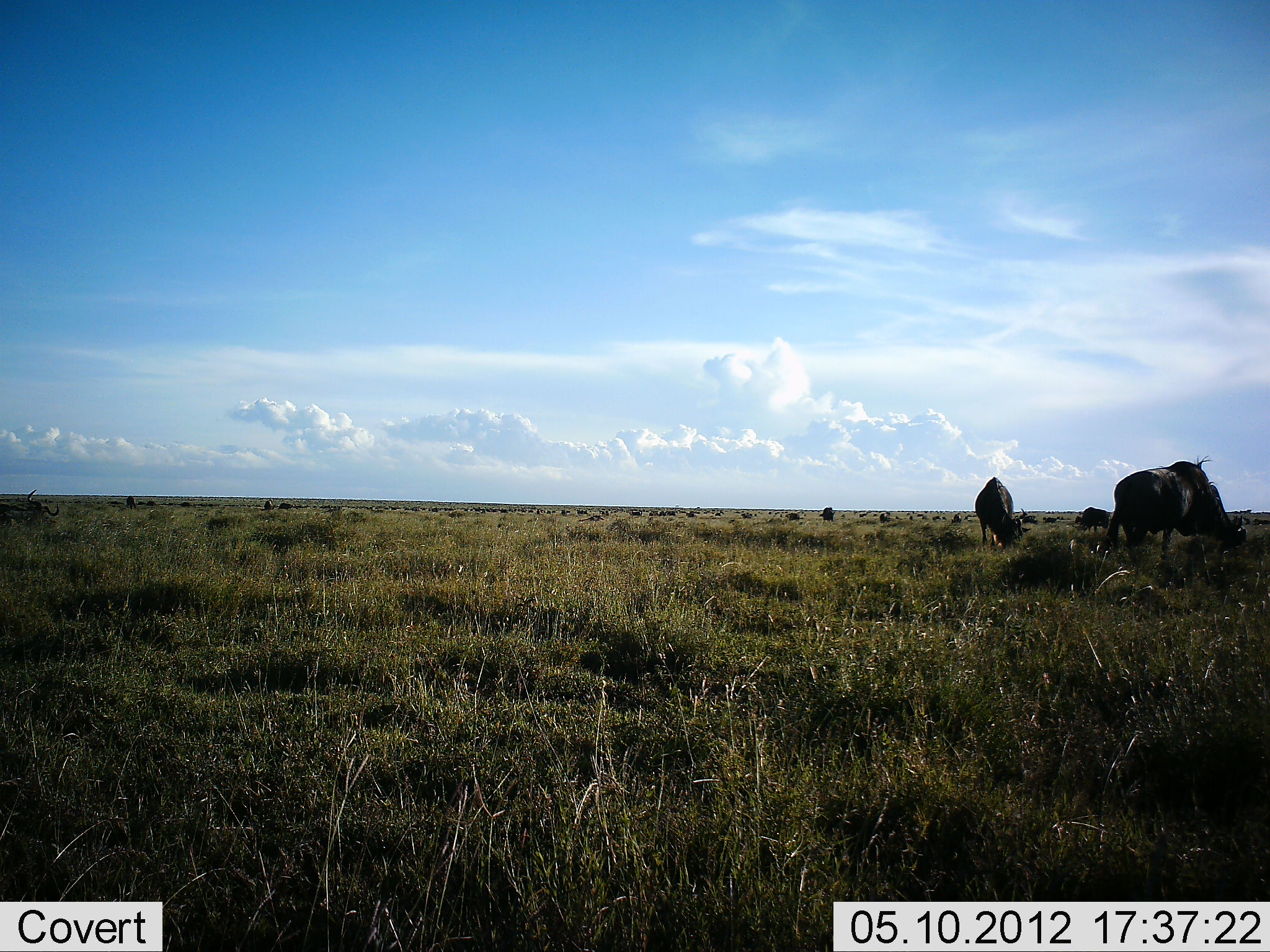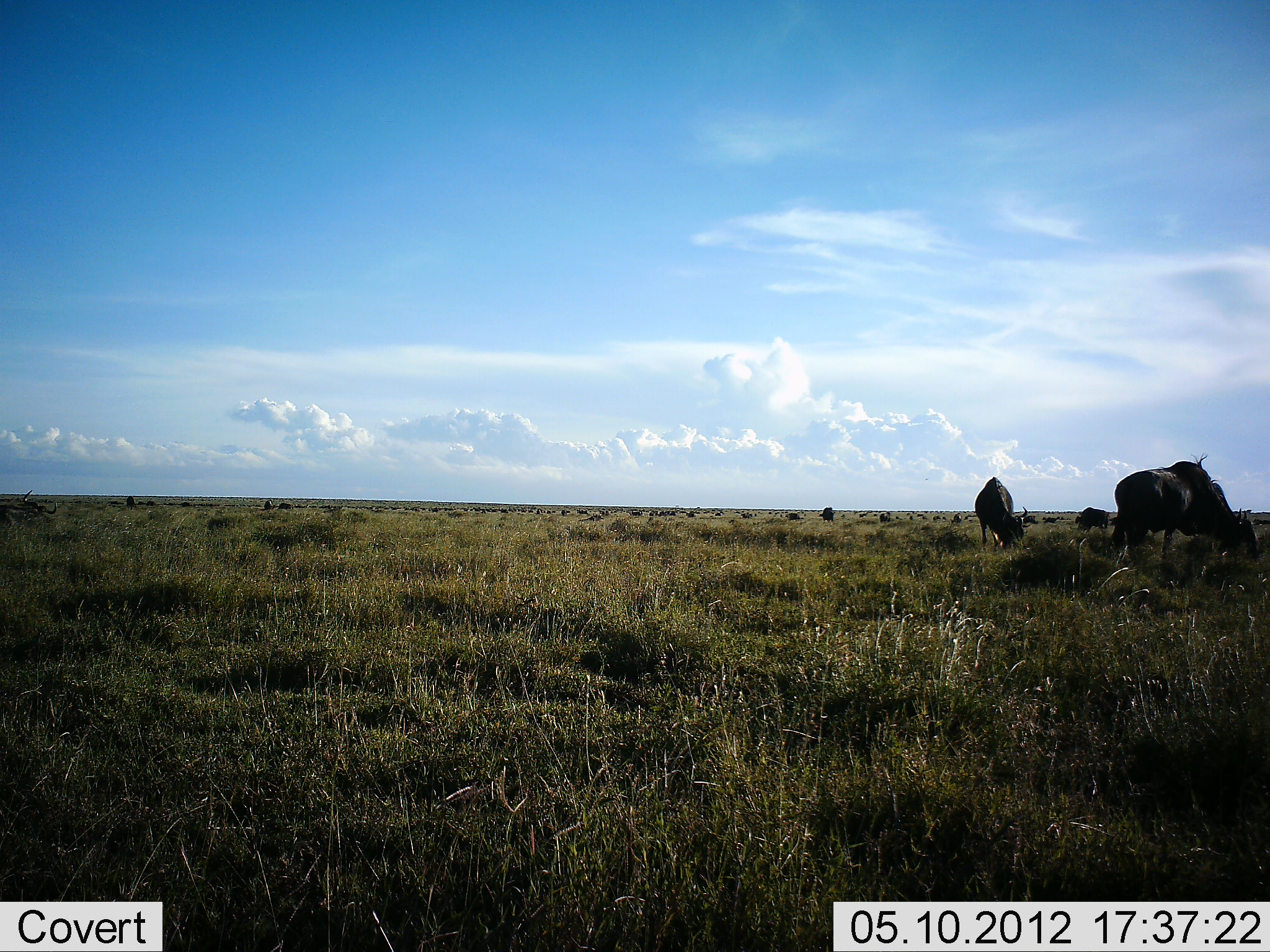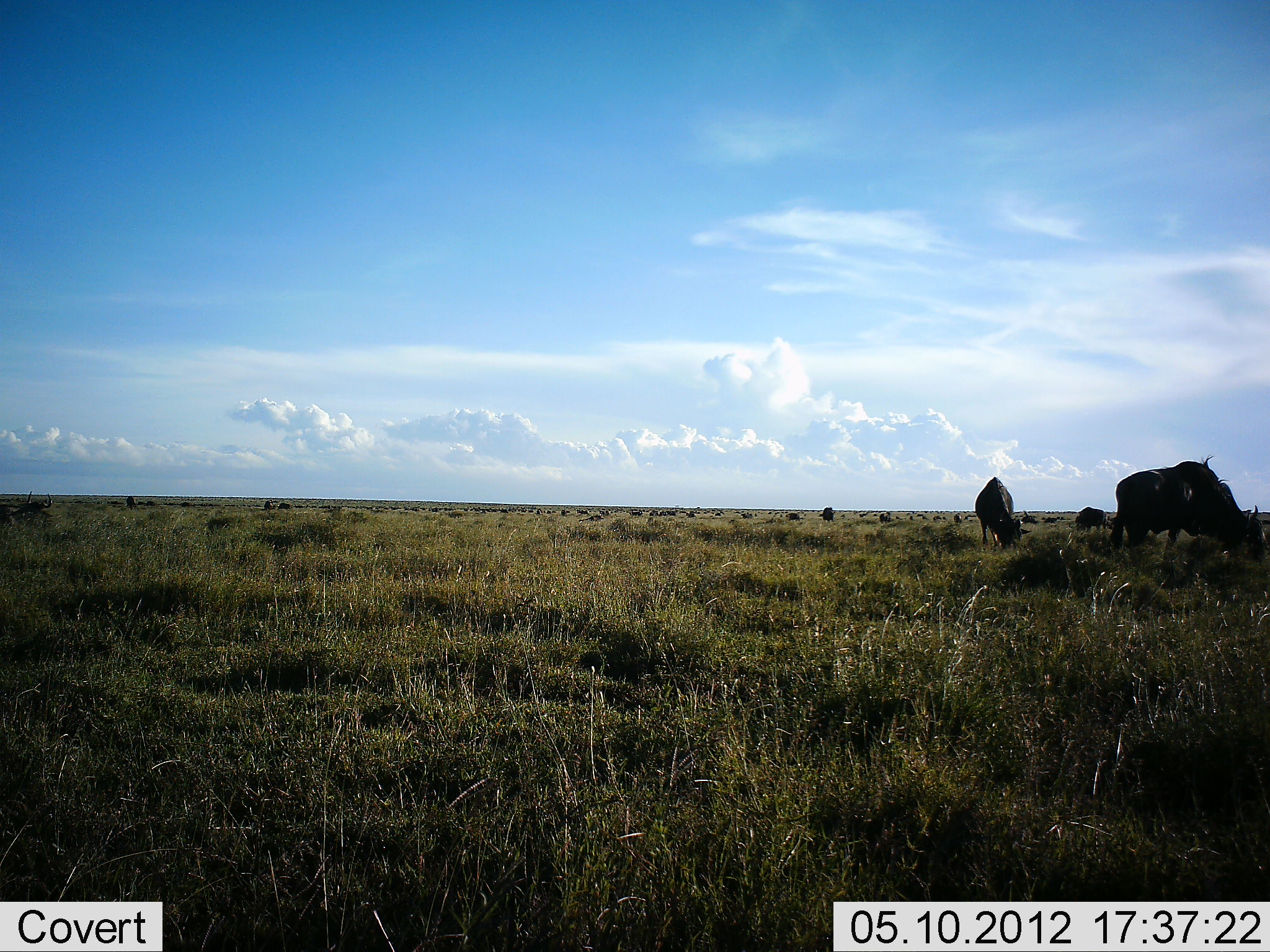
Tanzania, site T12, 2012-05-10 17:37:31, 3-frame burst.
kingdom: Animalia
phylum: Chordata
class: Mammalia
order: Artiodactyla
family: Bovidae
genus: Connochaetes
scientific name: Connochaetes taurinus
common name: blue wildebeest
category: wildebeest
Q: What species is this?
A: Wildebeest (blue wildebeest) (Connochaetes taurinus).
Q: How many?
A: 3.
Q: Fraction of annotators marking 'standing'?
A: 10%.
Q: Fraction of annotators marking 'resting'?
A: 10%.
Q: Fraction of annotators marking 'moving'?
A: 20%.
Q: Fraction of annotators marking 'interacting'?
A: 0%.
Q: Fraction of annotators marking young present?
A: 0%.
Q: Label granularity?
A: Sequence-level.